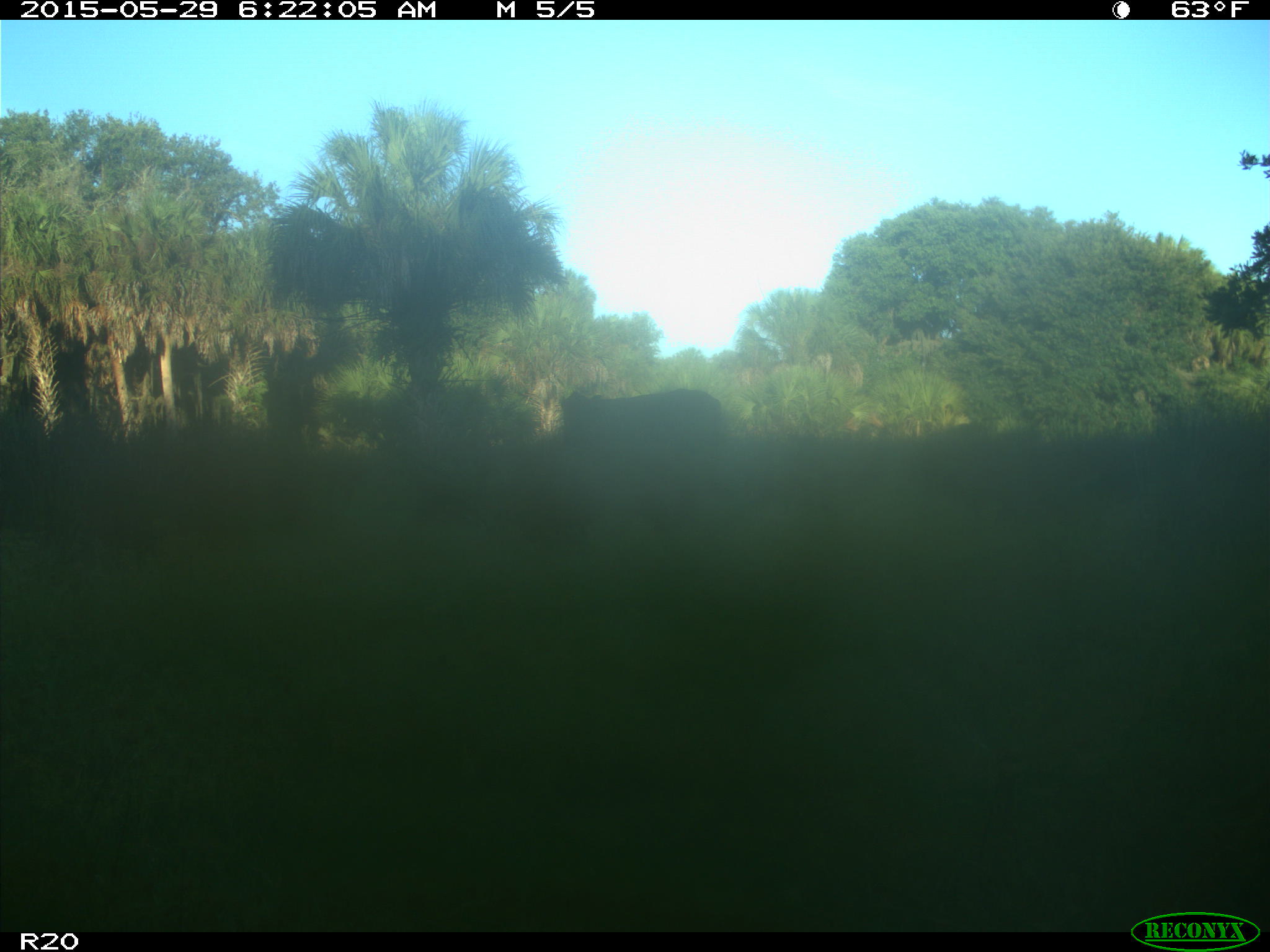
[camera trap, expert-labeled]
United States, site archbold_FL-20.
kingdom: Animalia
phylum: Chordata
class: Mammalia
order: Artiodactyla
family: Bovidae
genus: Bos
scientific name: Bos taurus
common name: domestic cow